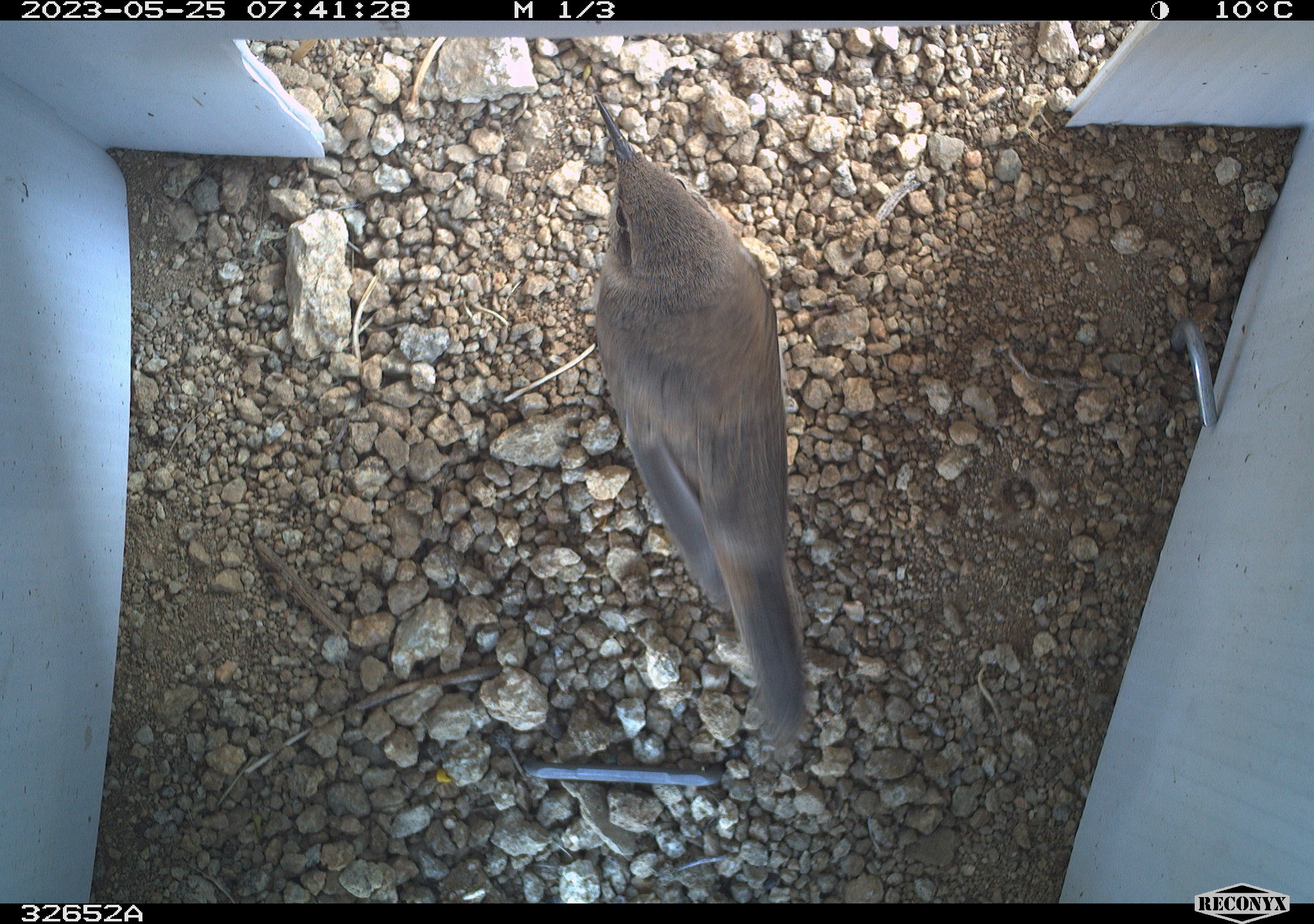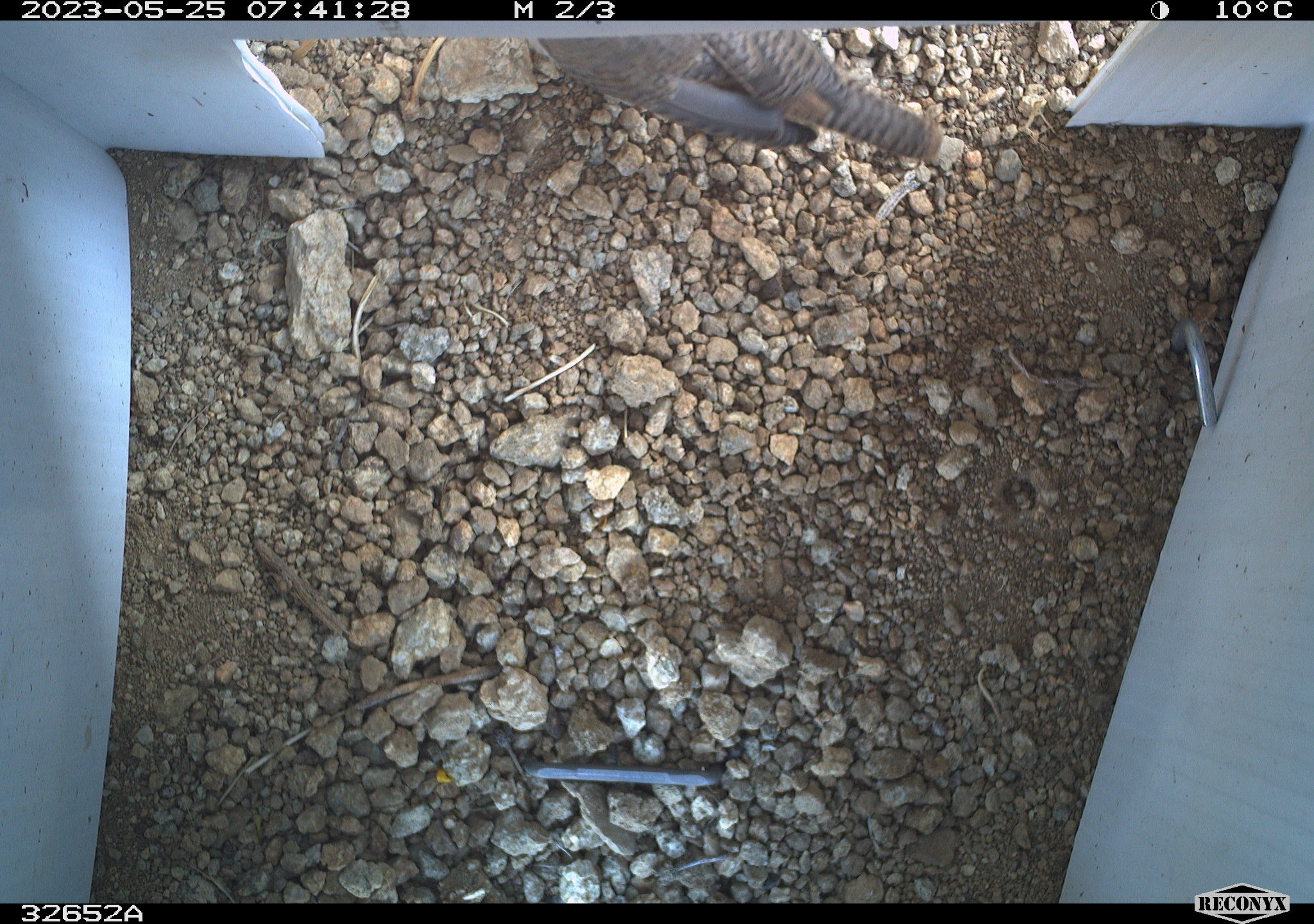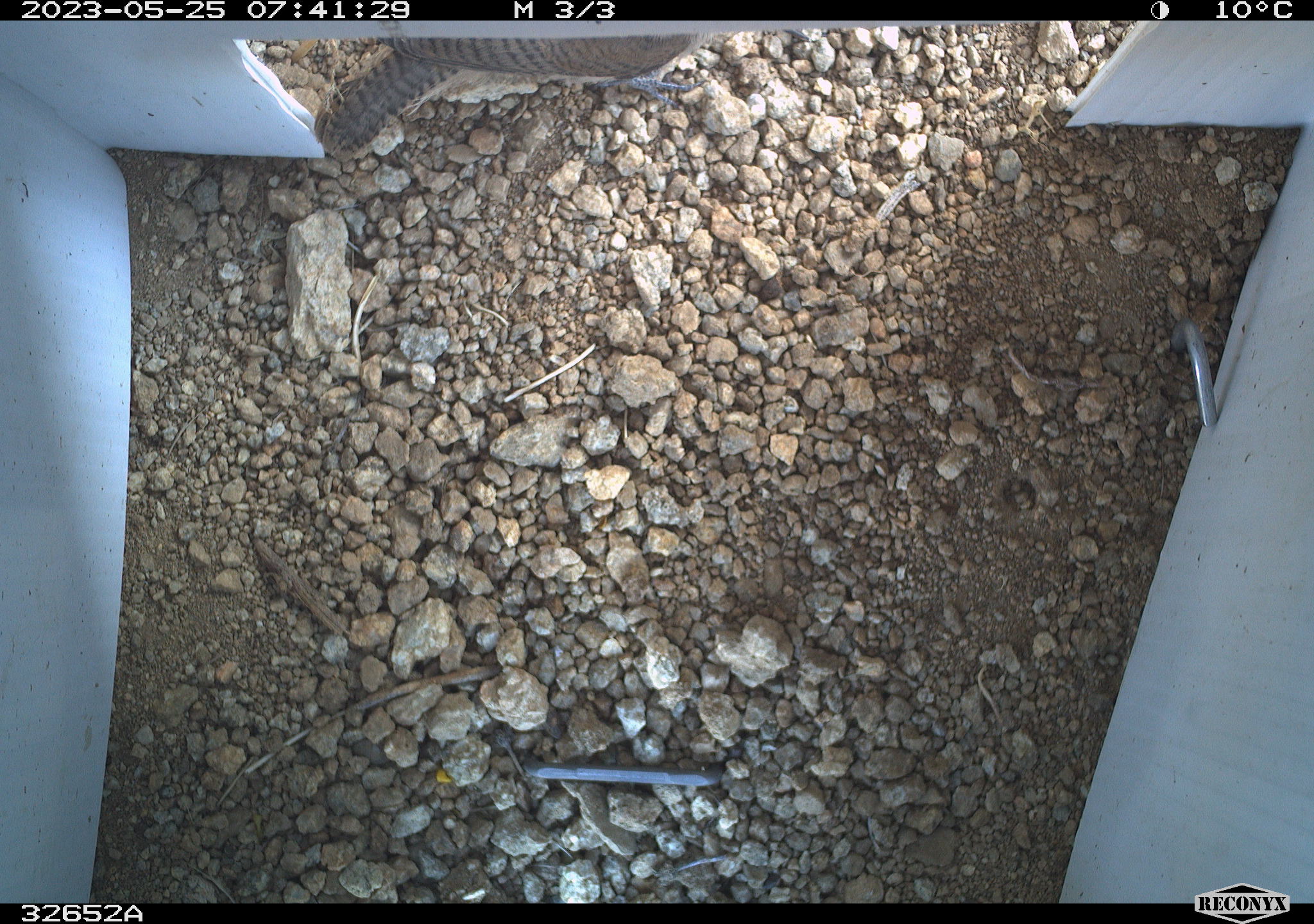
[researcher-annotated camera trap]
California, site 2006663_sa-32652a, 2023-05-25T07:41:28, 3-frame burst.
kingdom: Animalia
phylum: Chordata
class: Aves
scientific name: Aves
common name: bird